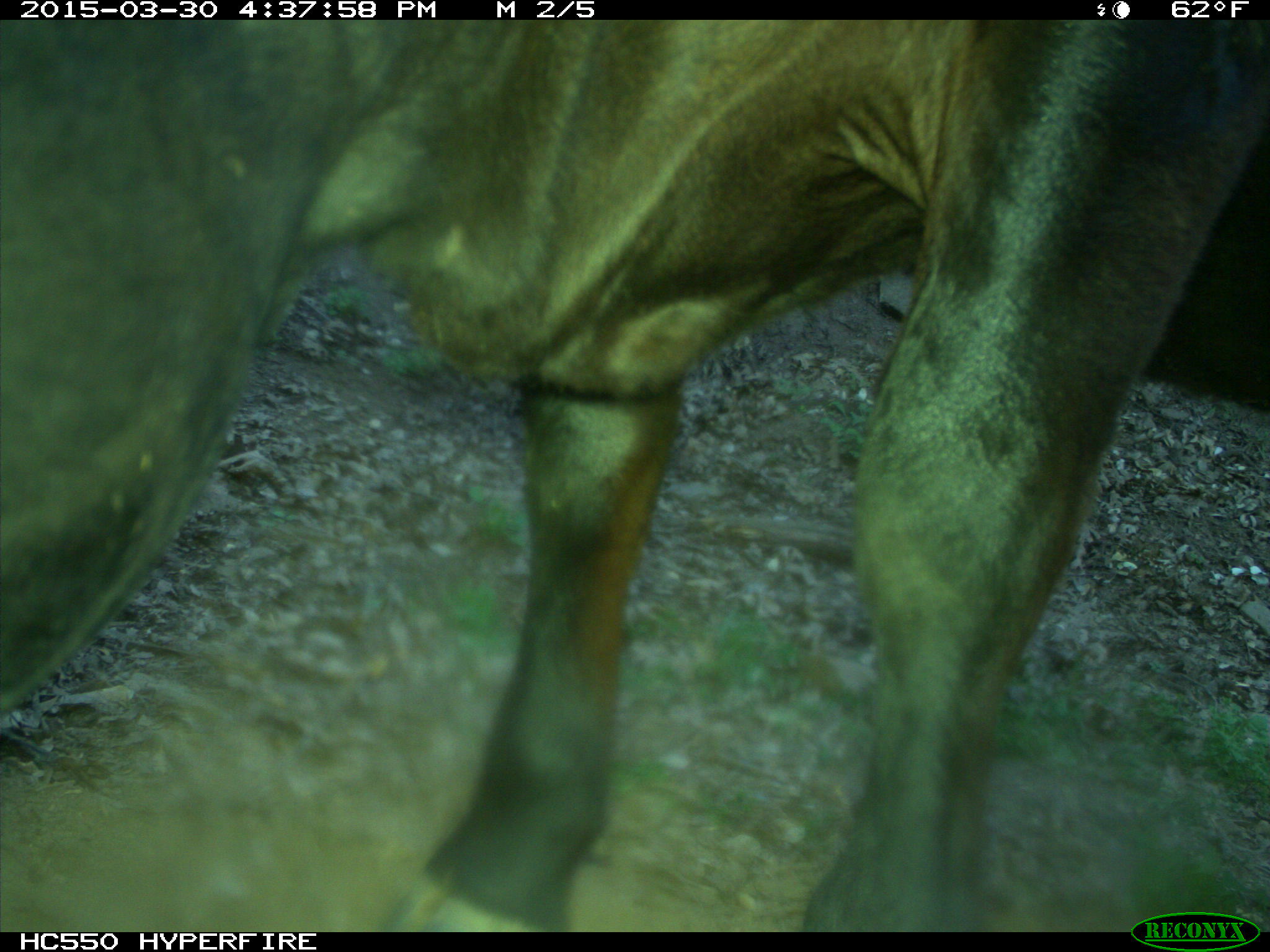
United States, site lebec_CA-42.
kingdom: Animalia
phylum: Chordata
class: Mammalia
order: Artiodactyla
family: Bovidae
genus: Bos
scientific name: Bos taurus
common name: domestic cow